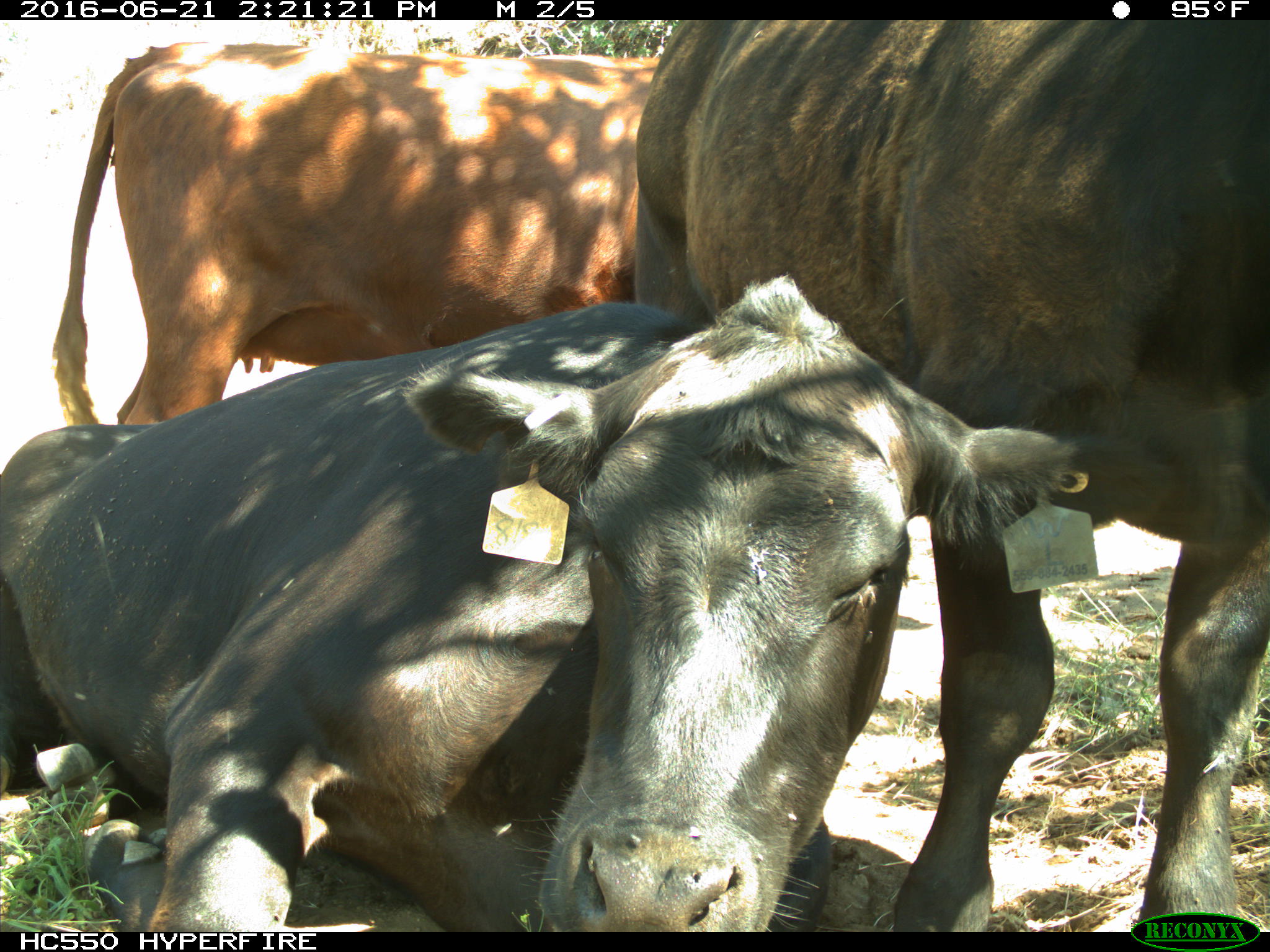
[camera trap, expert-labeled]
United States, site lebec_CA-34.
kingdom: Animalia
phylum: Chordata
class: Mammalia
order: Artiodactyla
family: Bovidae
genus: Bos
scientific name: Bos taurus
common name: domestic cow